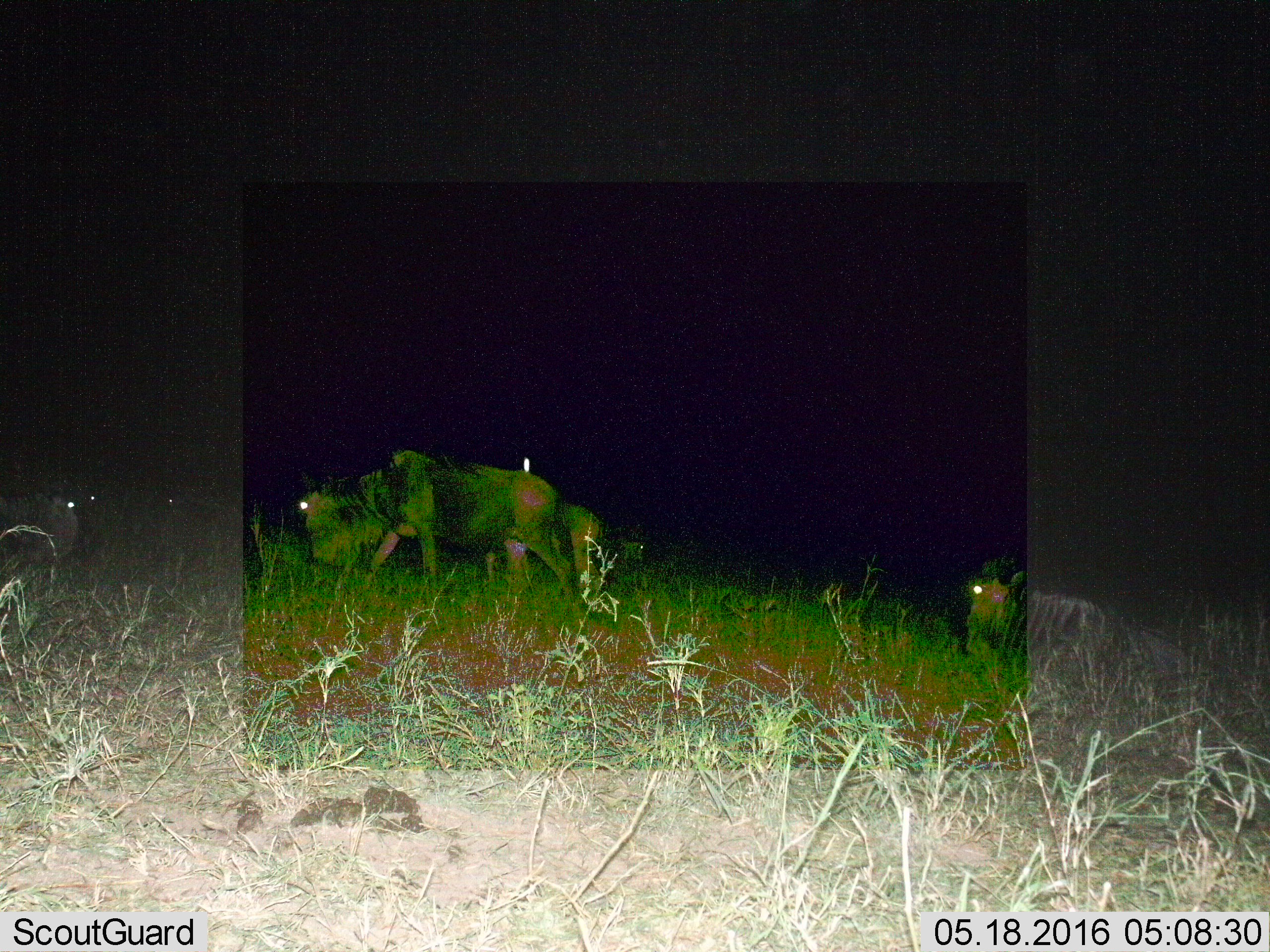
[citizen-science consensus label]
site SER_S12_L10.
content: unidentified animal